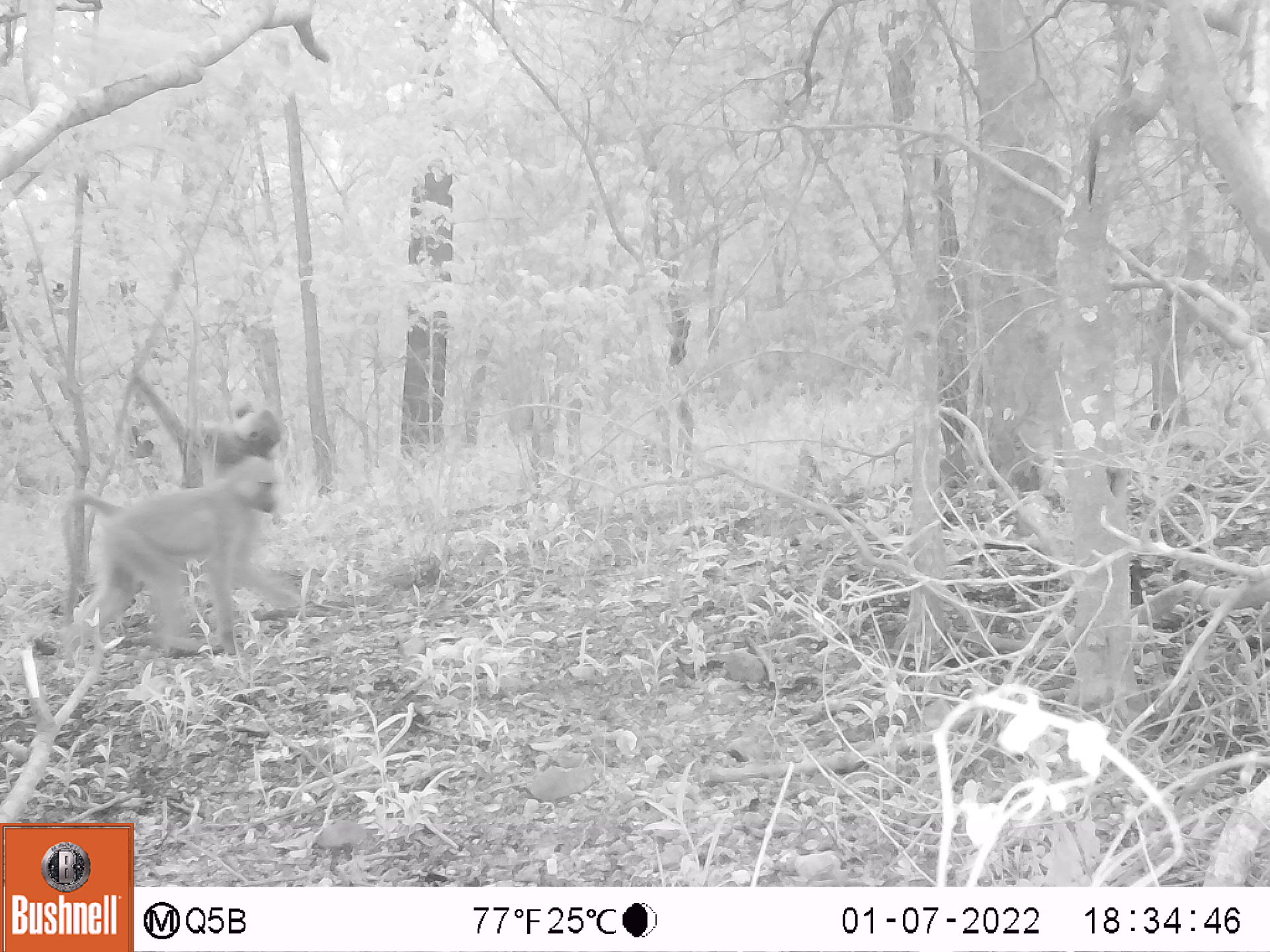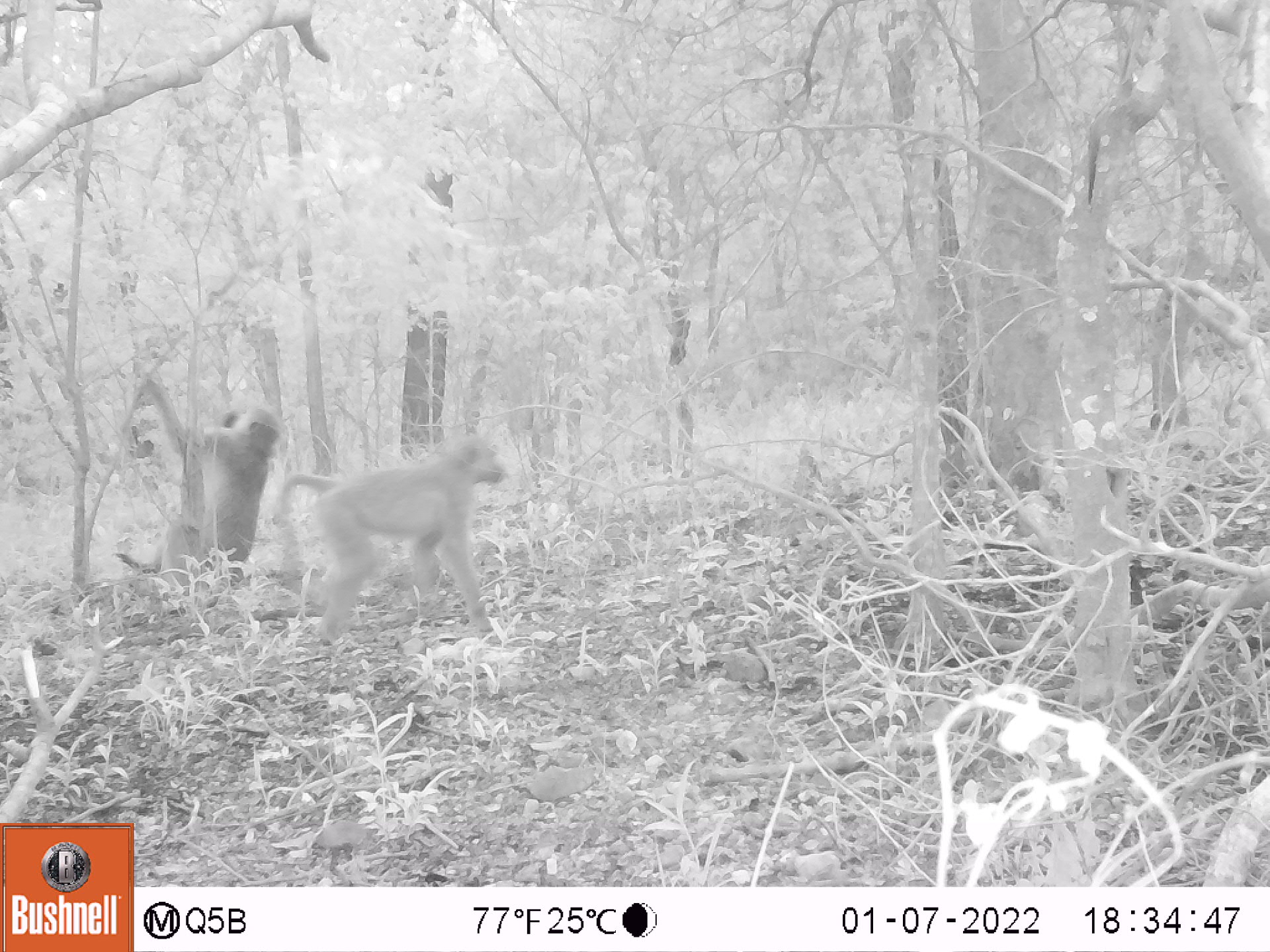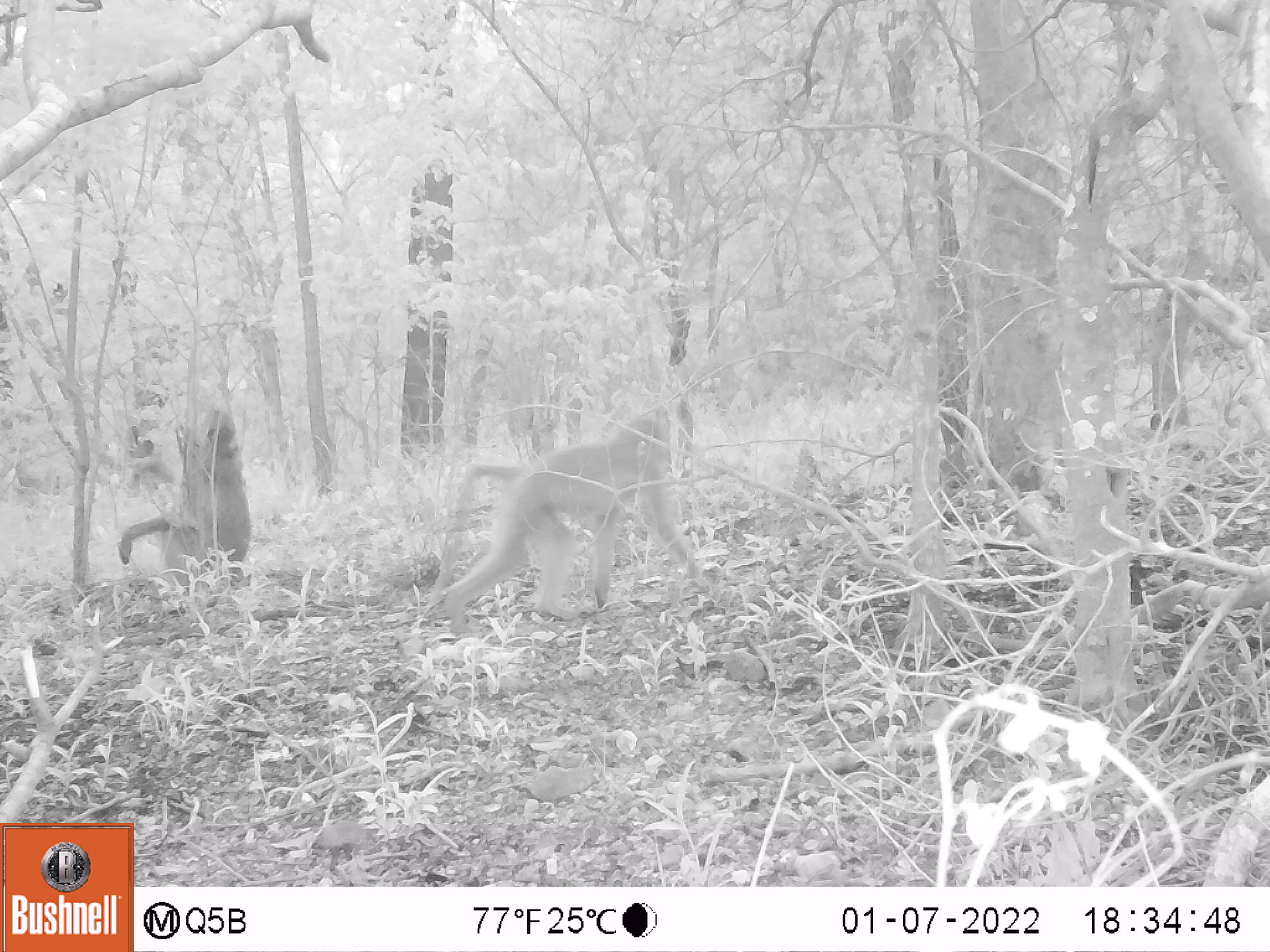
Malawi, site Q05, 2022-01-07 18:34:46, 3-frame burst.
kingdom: Animalia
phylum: Chordata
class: Mammalia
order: Primates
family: Cercopithecidae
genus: Papio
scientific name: Papio cynocephalus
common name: yellow baboon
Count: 2.